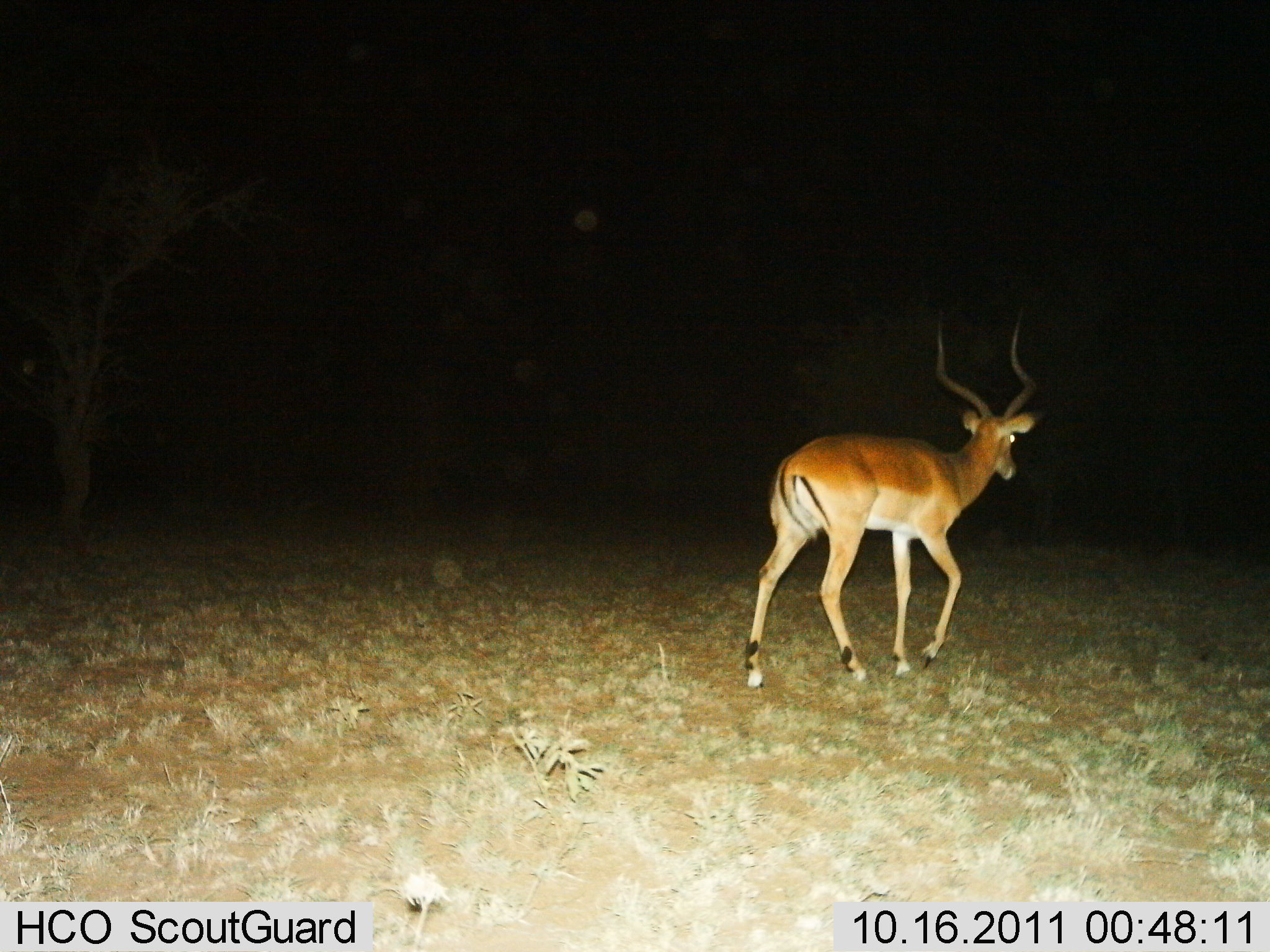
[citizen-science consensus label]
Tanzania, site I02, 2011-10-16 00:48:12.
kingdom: Animalia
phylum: Chordata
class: Mammalia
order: Artiodactyla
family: Bovidae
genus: Aepyceros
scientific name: Aepyceros melampus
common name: impala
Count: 1.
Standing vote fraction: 0%.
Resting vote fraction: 0%.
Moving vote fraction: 100%.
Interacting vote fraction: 0%.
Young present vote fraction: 0%.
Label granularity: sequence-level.